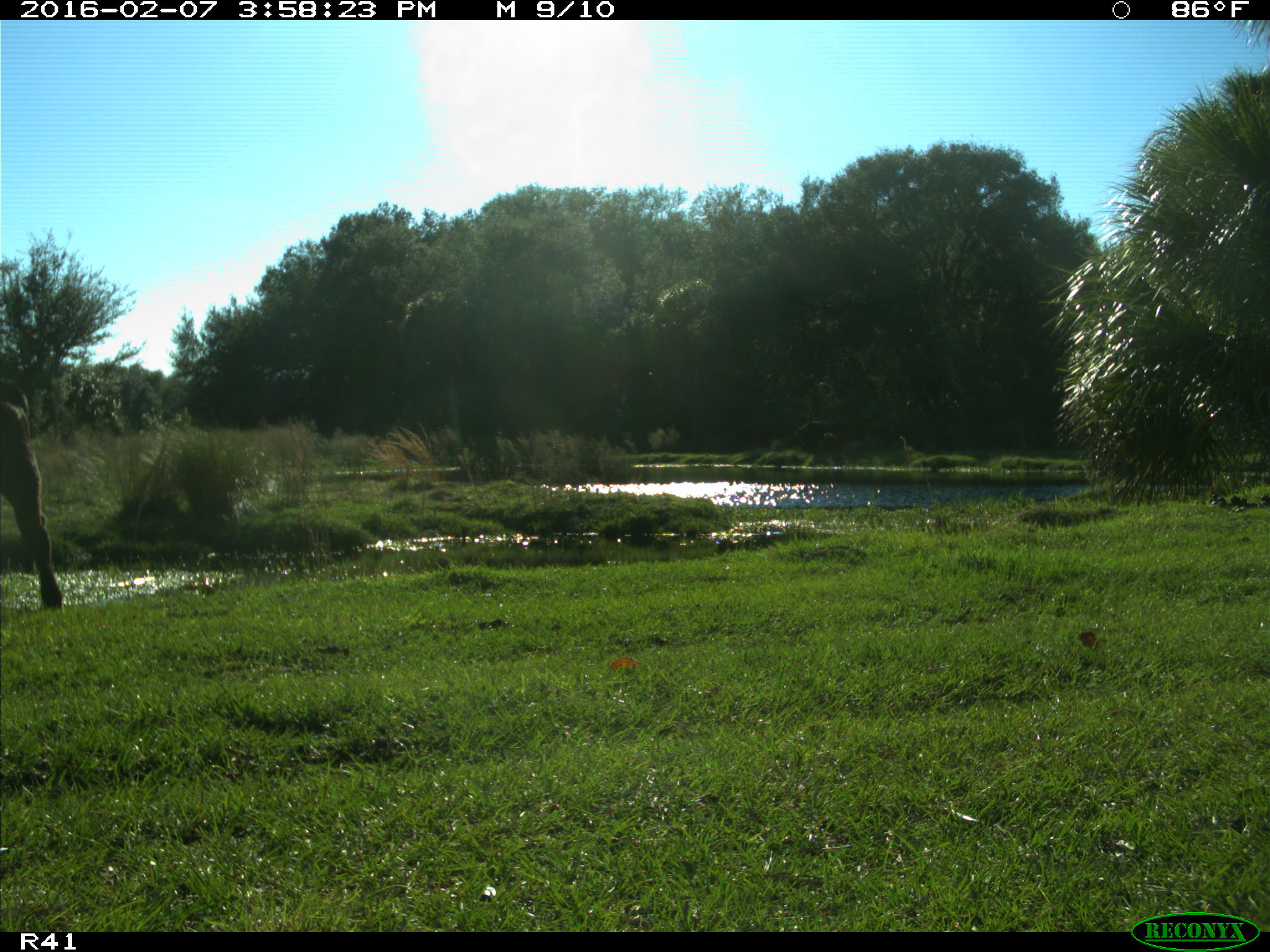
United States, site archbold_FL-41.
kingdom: Animalia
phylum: Chordata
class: Mammalia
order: Artiodactyla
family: Bovidae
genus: Bos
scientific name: Bos taurus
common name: domestic cow